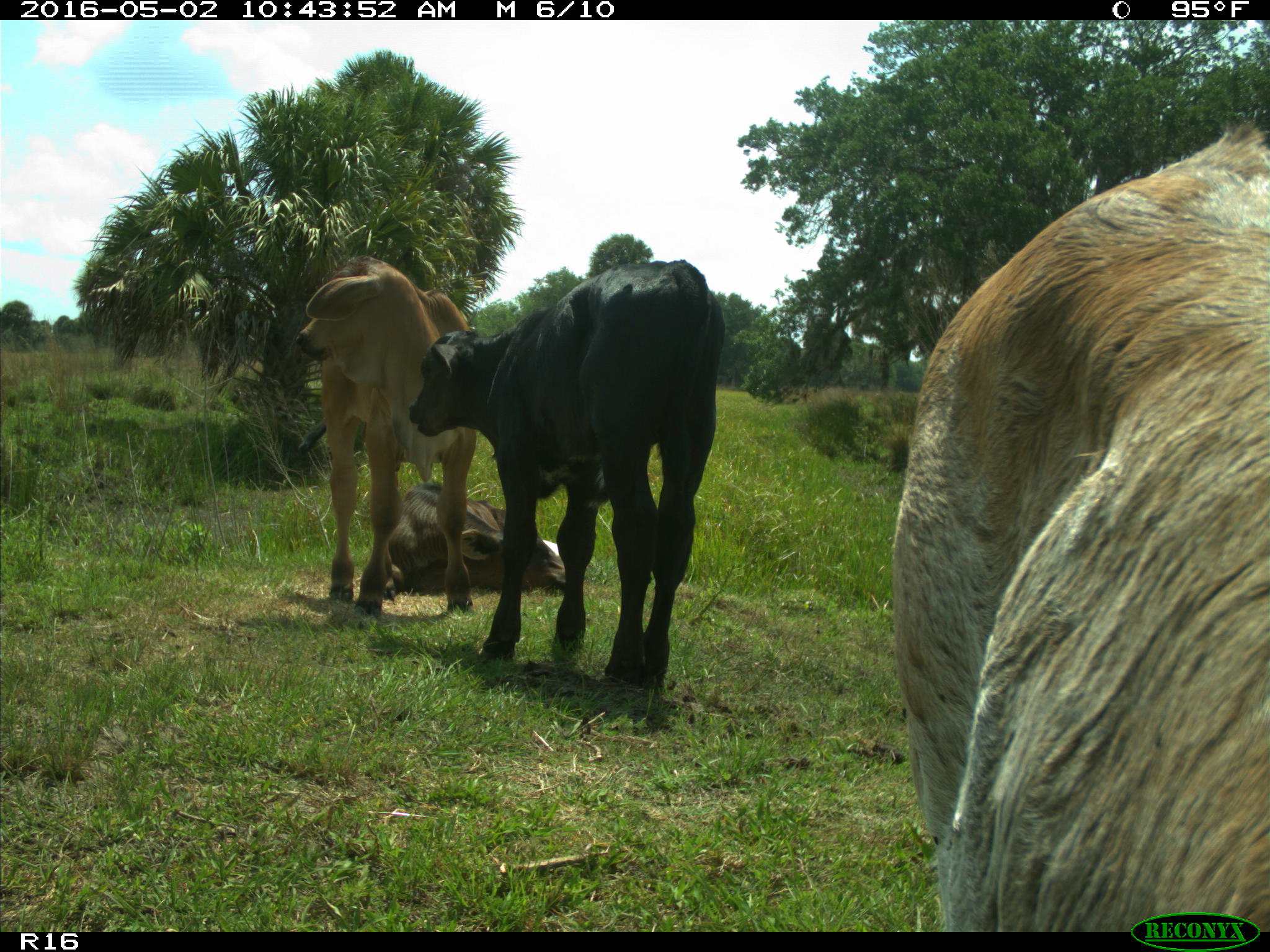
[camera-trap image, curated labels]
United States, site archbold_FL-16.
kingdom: Animalia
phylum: Chordata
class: Mammalia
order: Artiodactyla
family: Bovidae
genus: Bos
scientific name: Bos taurus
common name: domestic cow